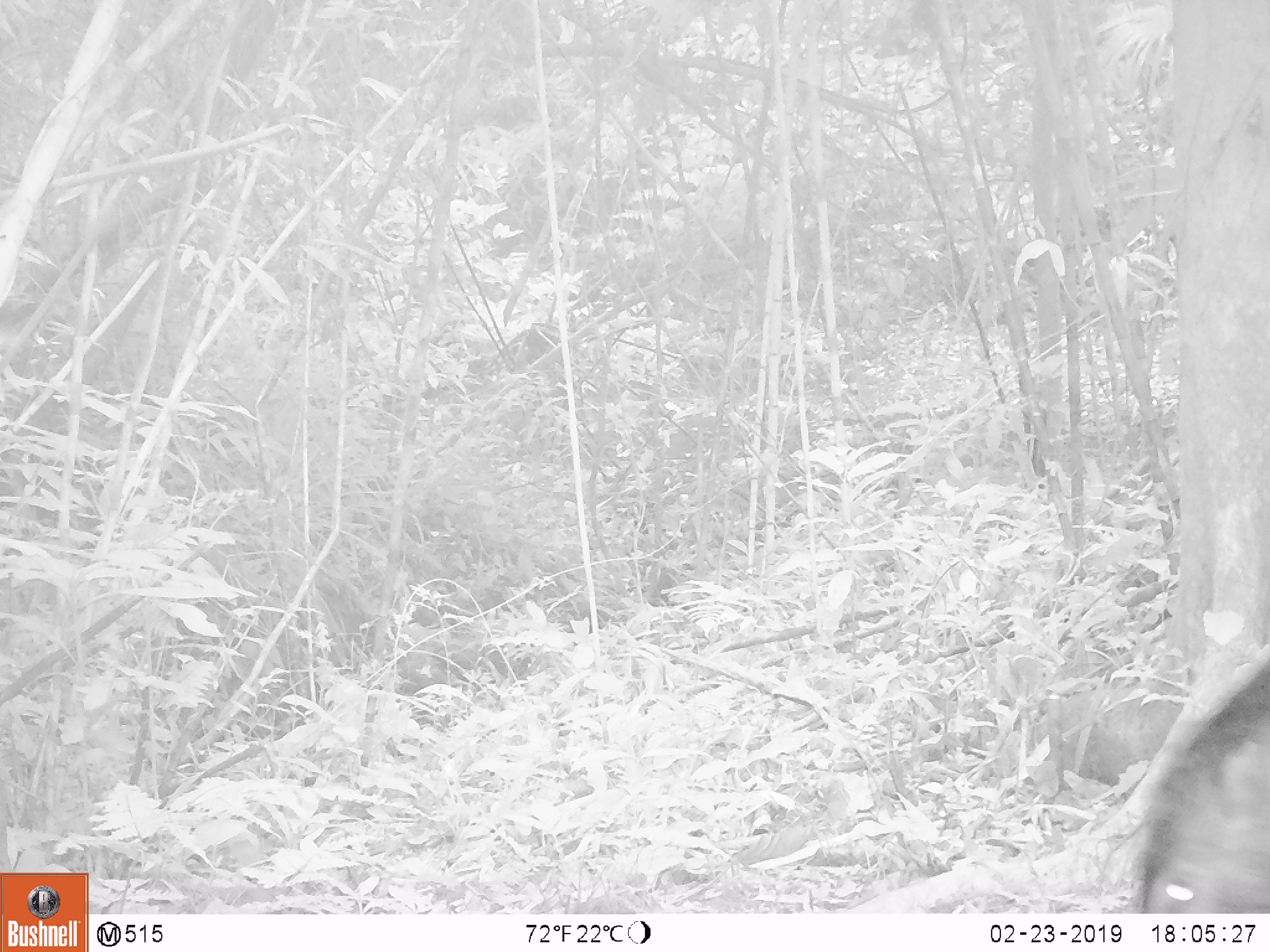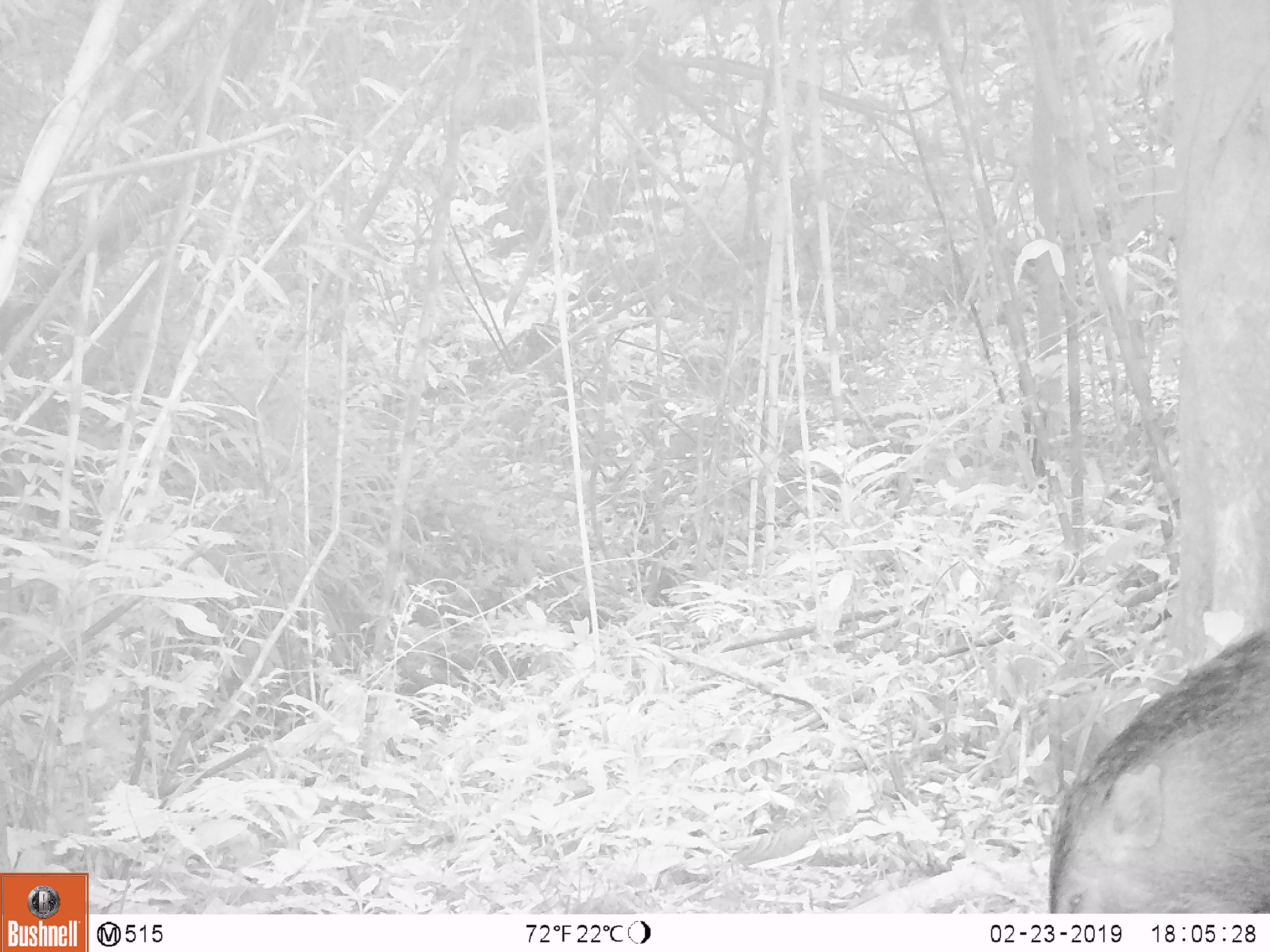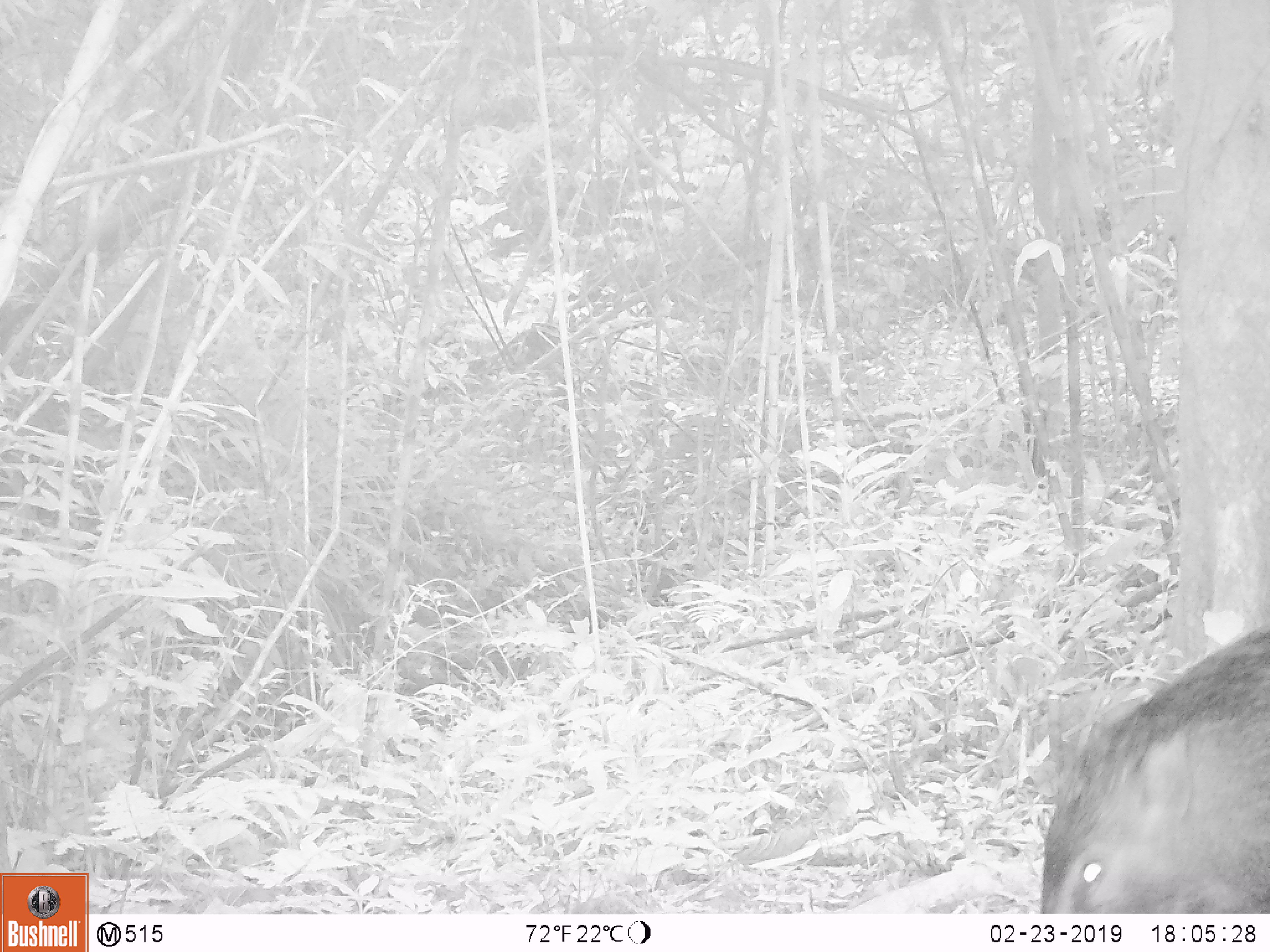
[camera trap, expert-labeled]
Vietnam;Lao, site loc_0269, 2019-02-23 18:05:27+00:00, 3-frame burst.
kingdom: Animalia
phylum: Chordata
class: Mammalia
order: Artiodactyla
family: Suidae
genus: Sus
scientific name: Sus scrofa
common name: eurasian wild pig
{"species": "eurasian wild pig (Sus scrofa)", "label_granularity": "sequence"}